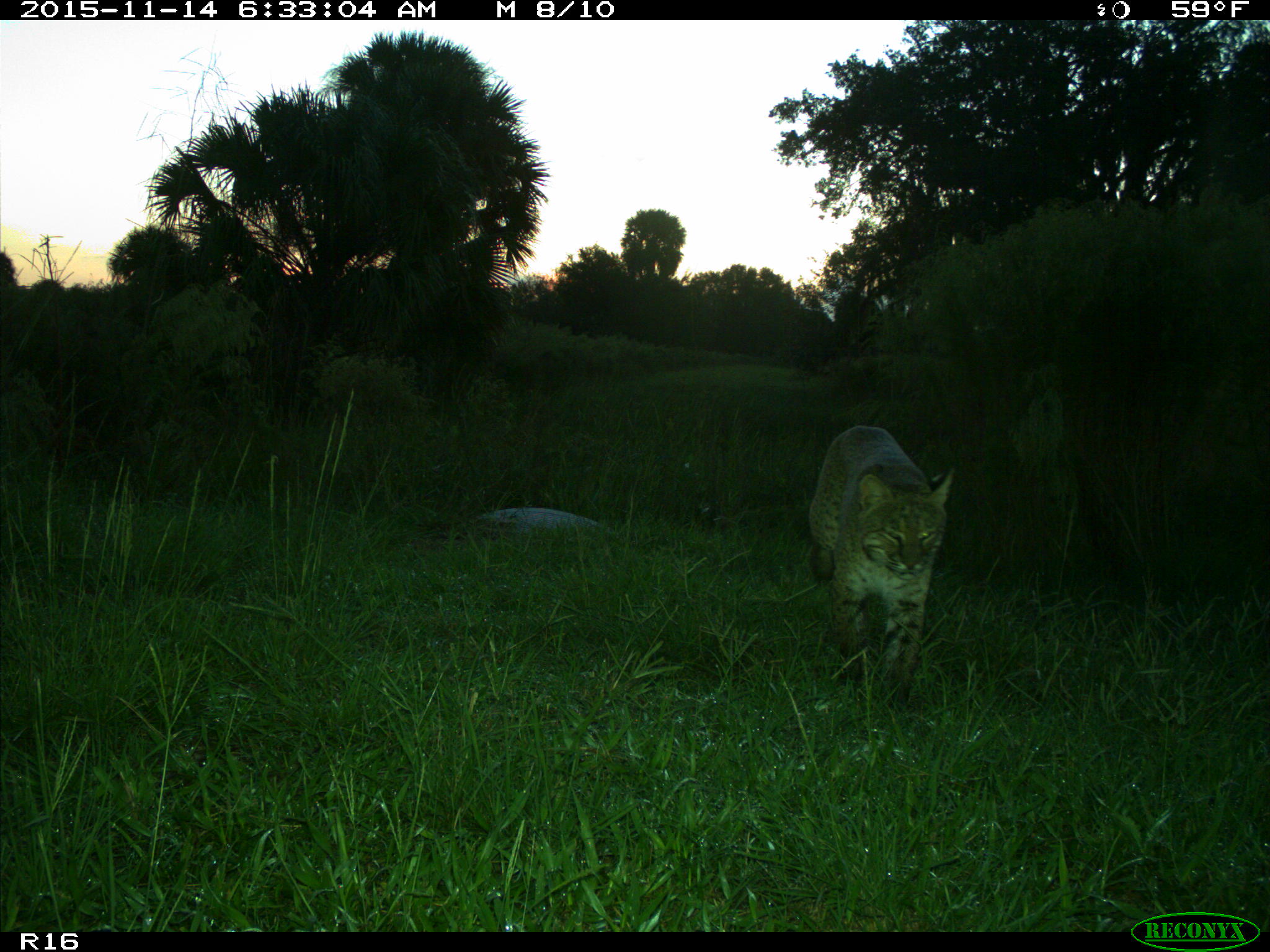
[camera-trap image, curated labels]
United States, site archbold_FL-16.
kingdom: Animalia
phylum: Chordata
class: Mammalia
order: Carnivora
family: Felidae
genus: Lynx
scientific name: Lynx rufus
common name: bobcat